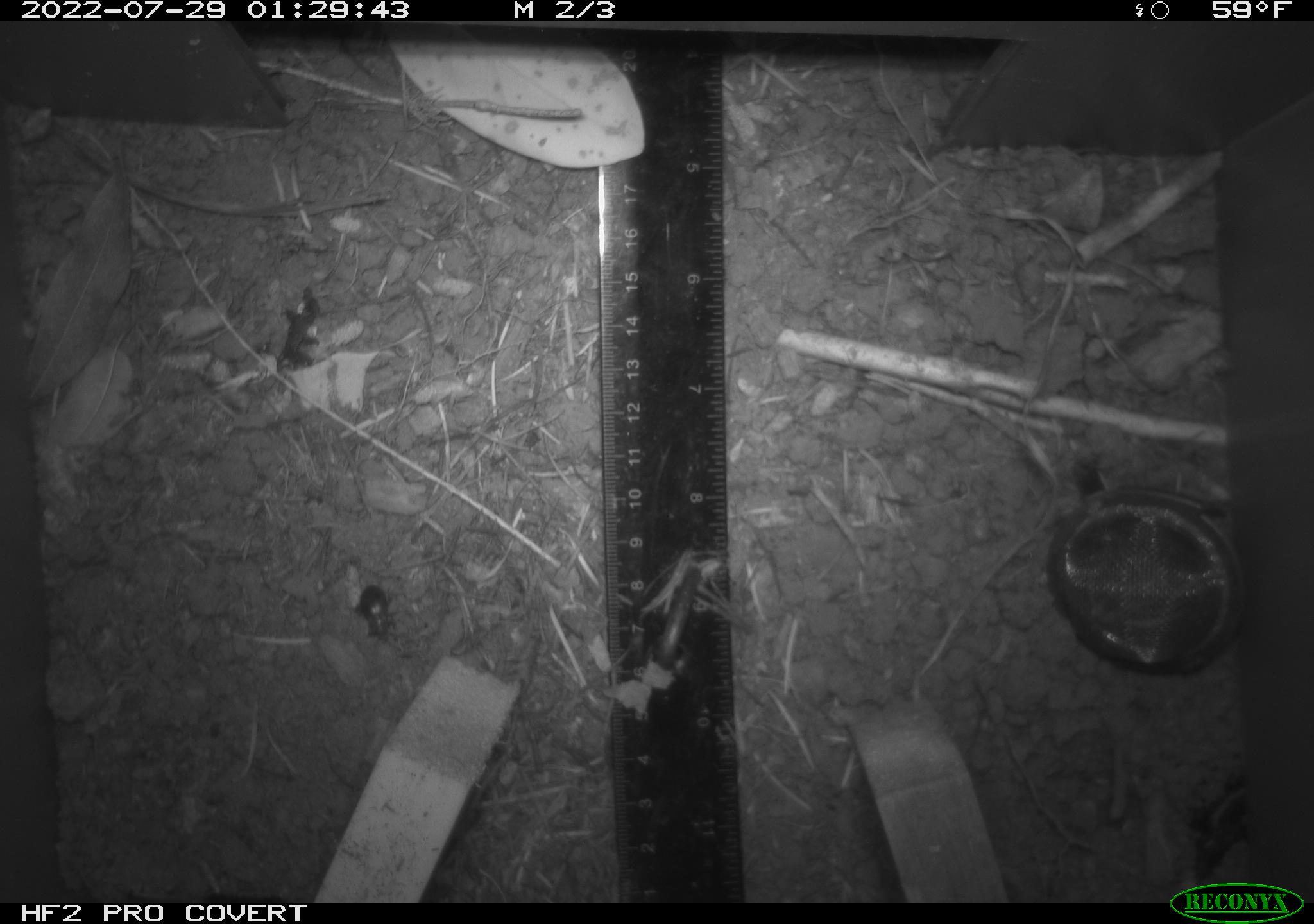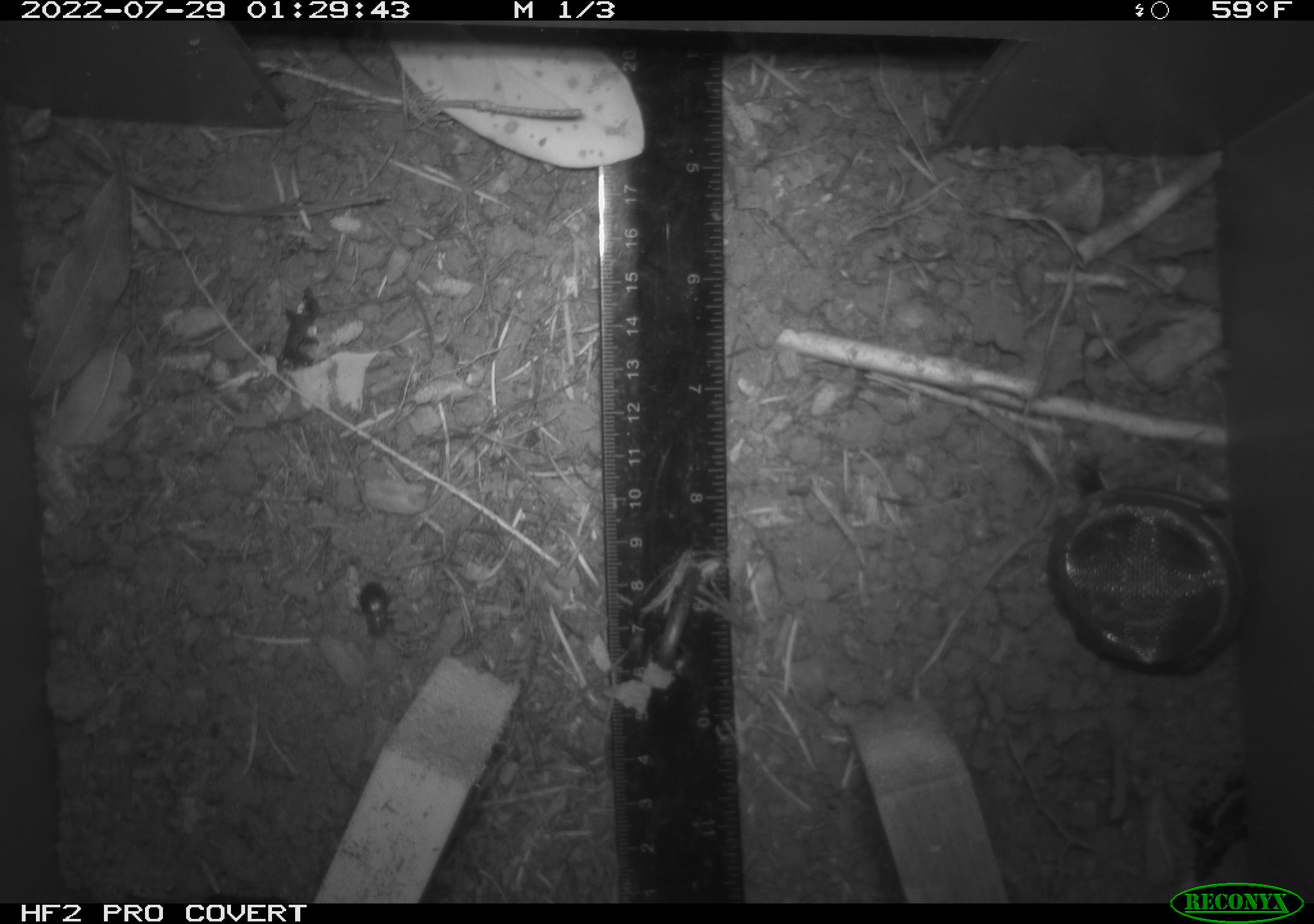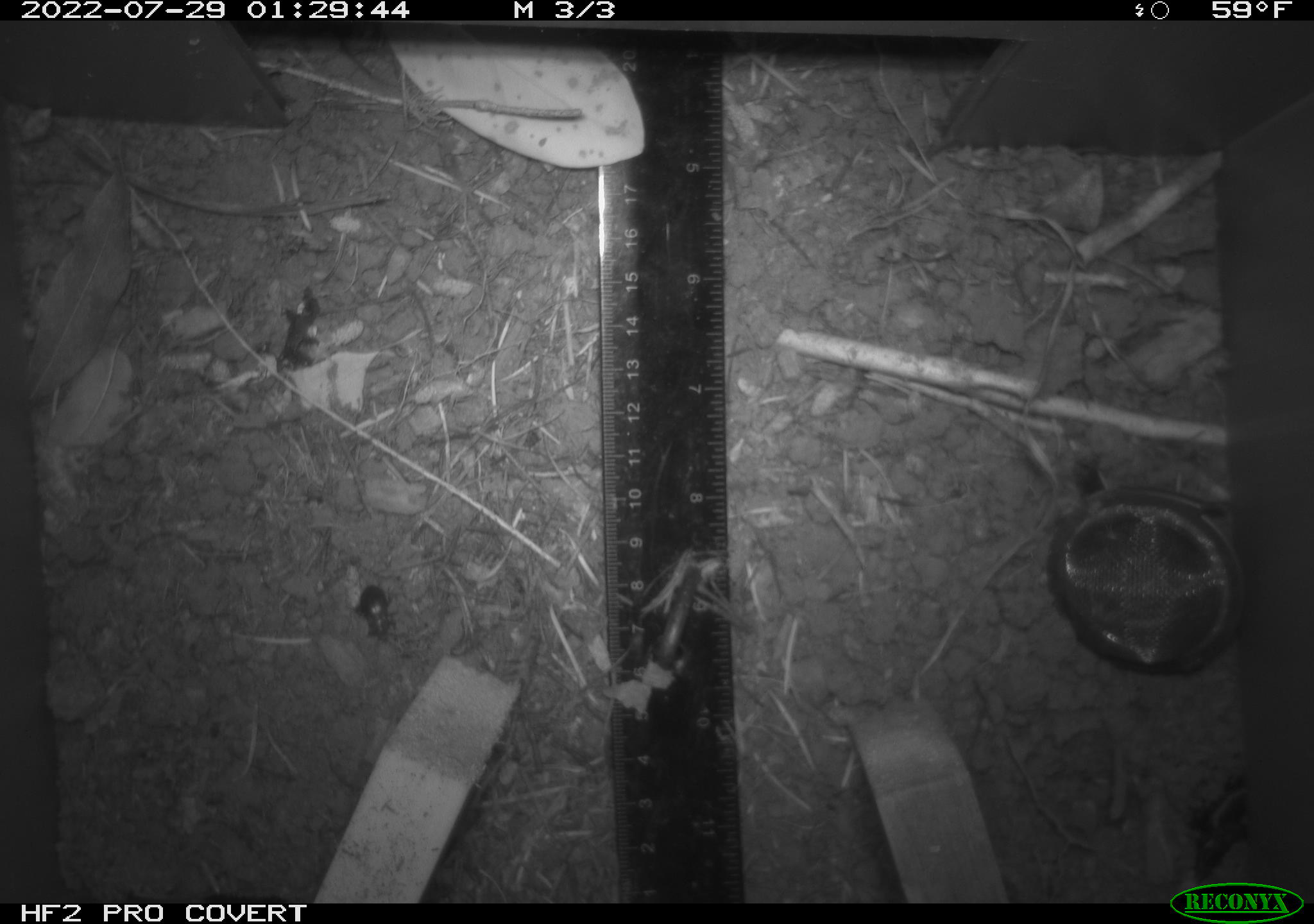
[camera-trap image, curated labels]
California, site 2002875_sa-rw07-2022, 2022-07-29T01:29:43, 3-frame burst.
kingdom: Animalia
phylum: Arthropoda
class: Insecta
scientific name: Insecta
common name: insect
Insect (Insecta).